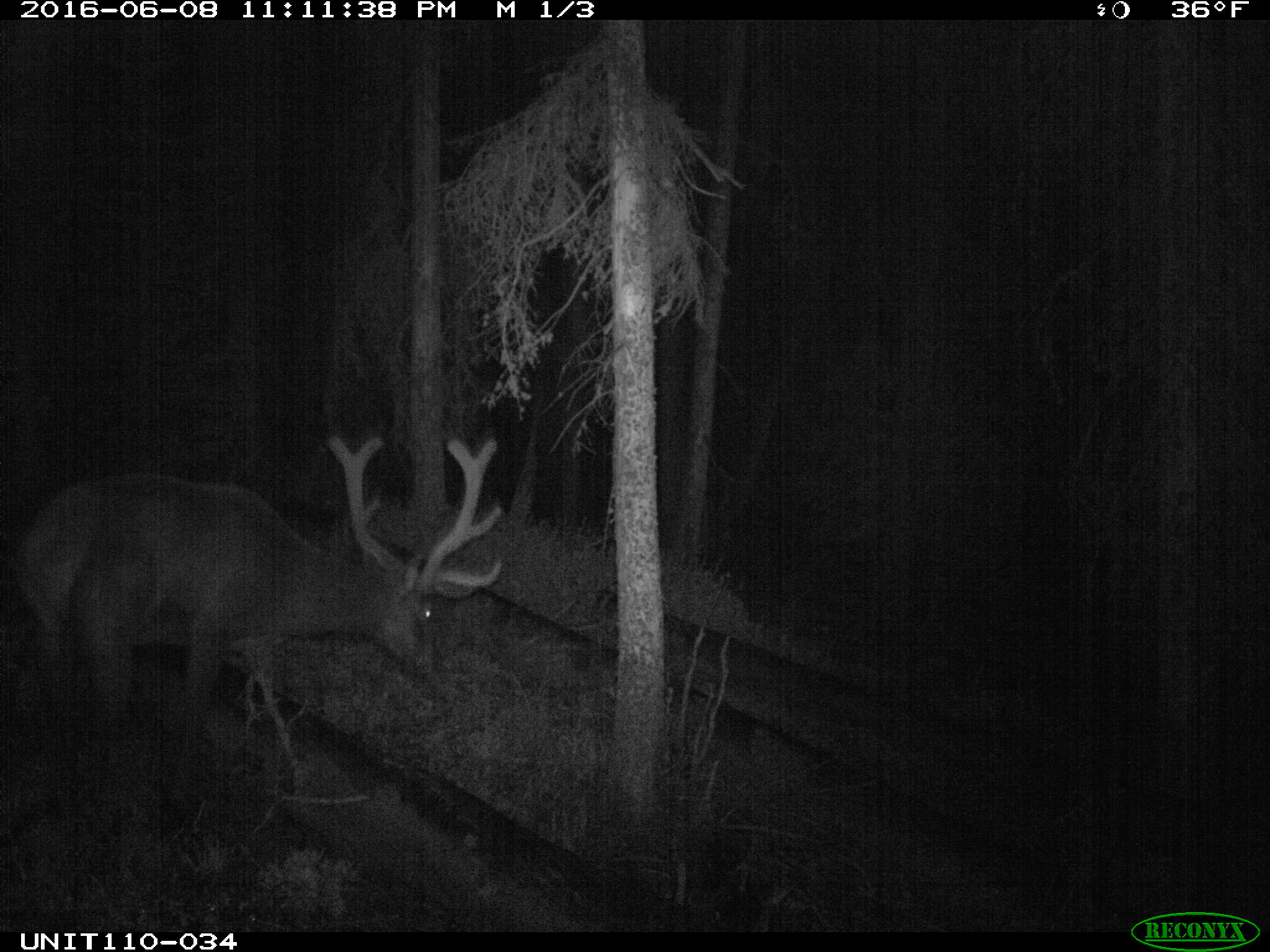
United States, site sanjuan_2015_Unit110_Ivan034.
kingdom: Animalia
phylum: Chordata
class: Mammalia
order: Artiodactyla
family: Cervidae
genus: Cervus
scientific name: Cervus elaphus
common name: red deer